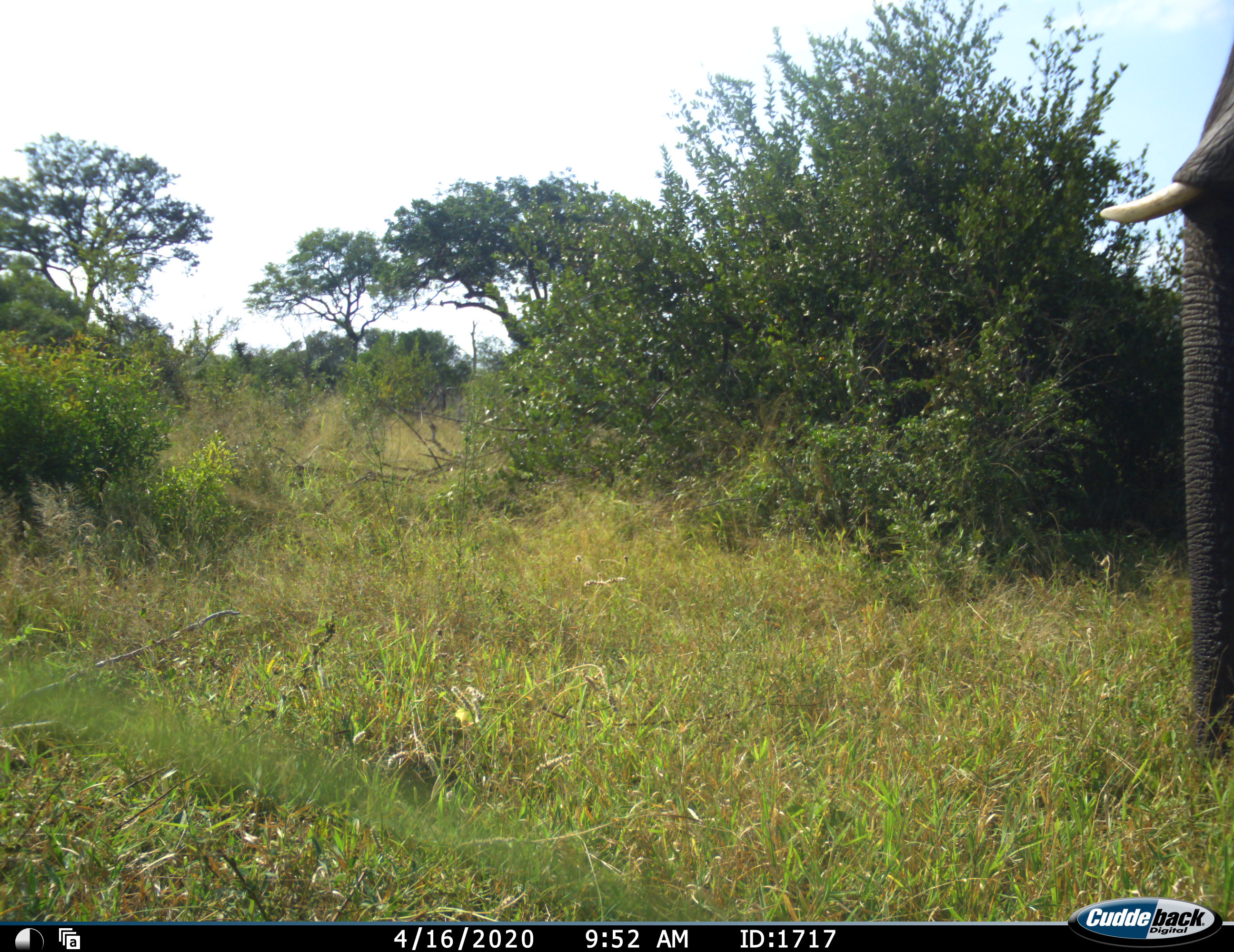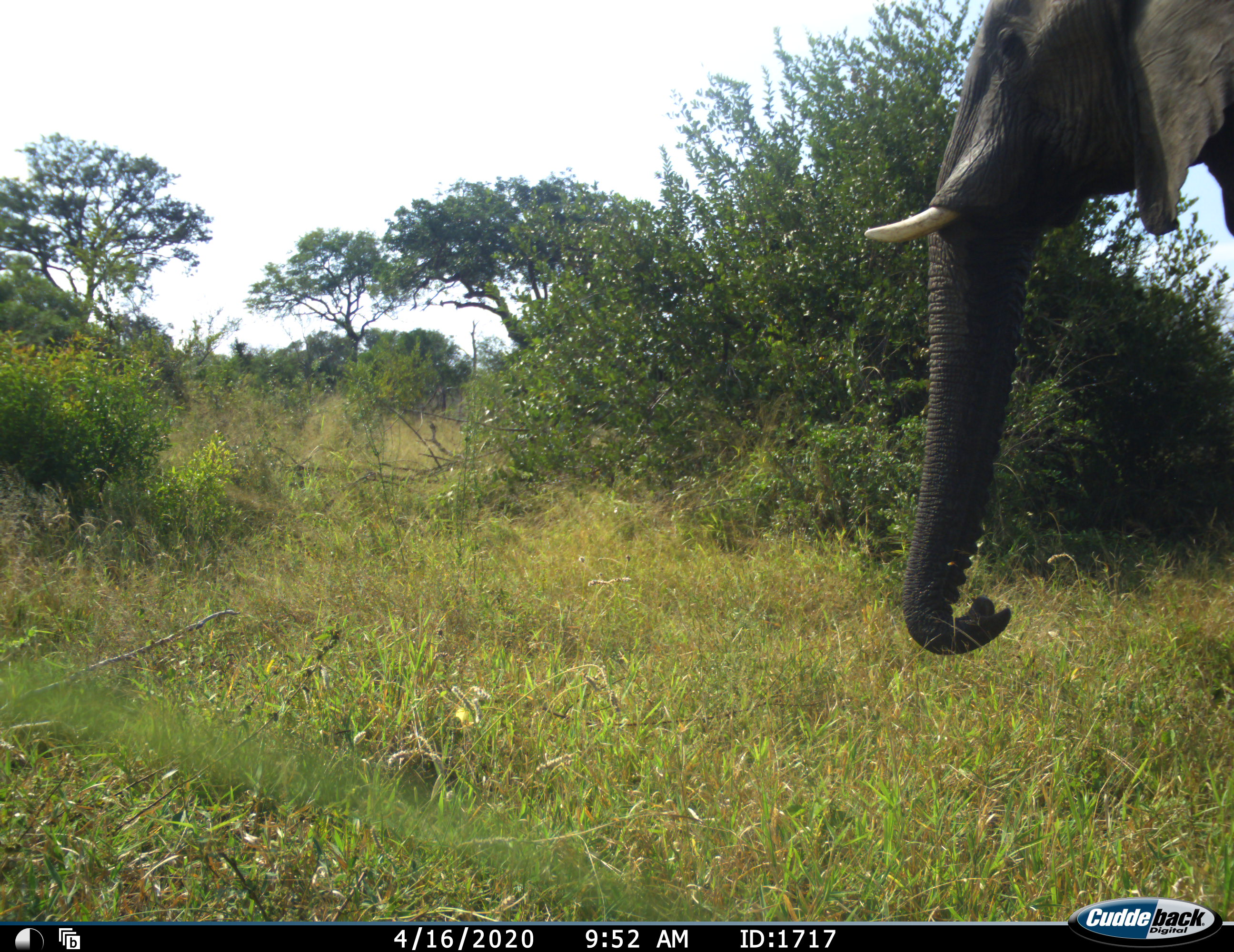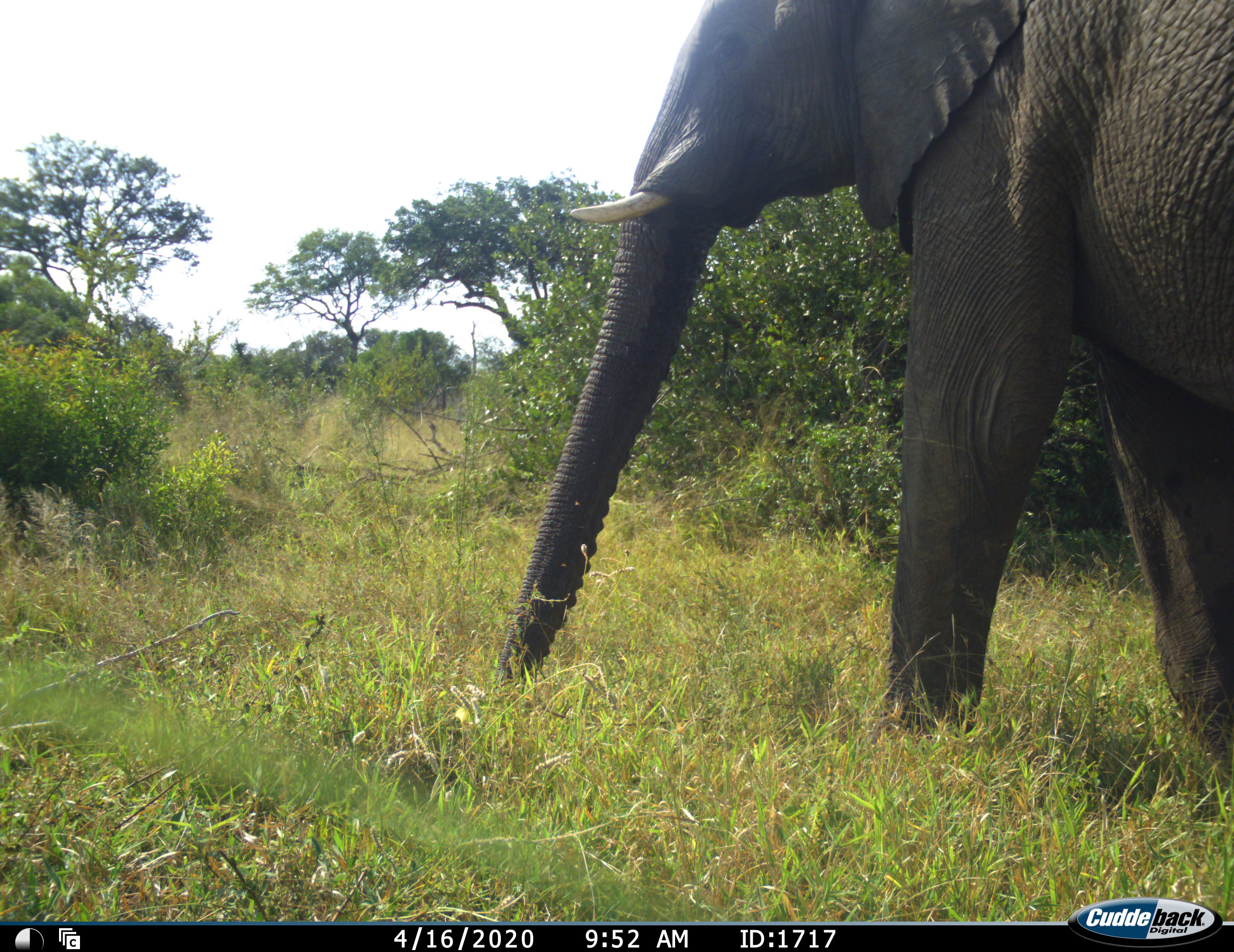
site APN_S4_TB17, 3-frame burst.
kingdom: Animalia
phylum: Chordata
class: Mammalia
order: Proboscidea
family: Elephantidae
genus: Loxodonta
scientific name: Loxodonta africana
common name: african bush elephant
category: elephant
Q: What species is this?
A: Elephant (african bush elephant) (Loxodonta africana).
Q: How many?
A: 1.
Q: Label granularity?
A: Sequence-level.